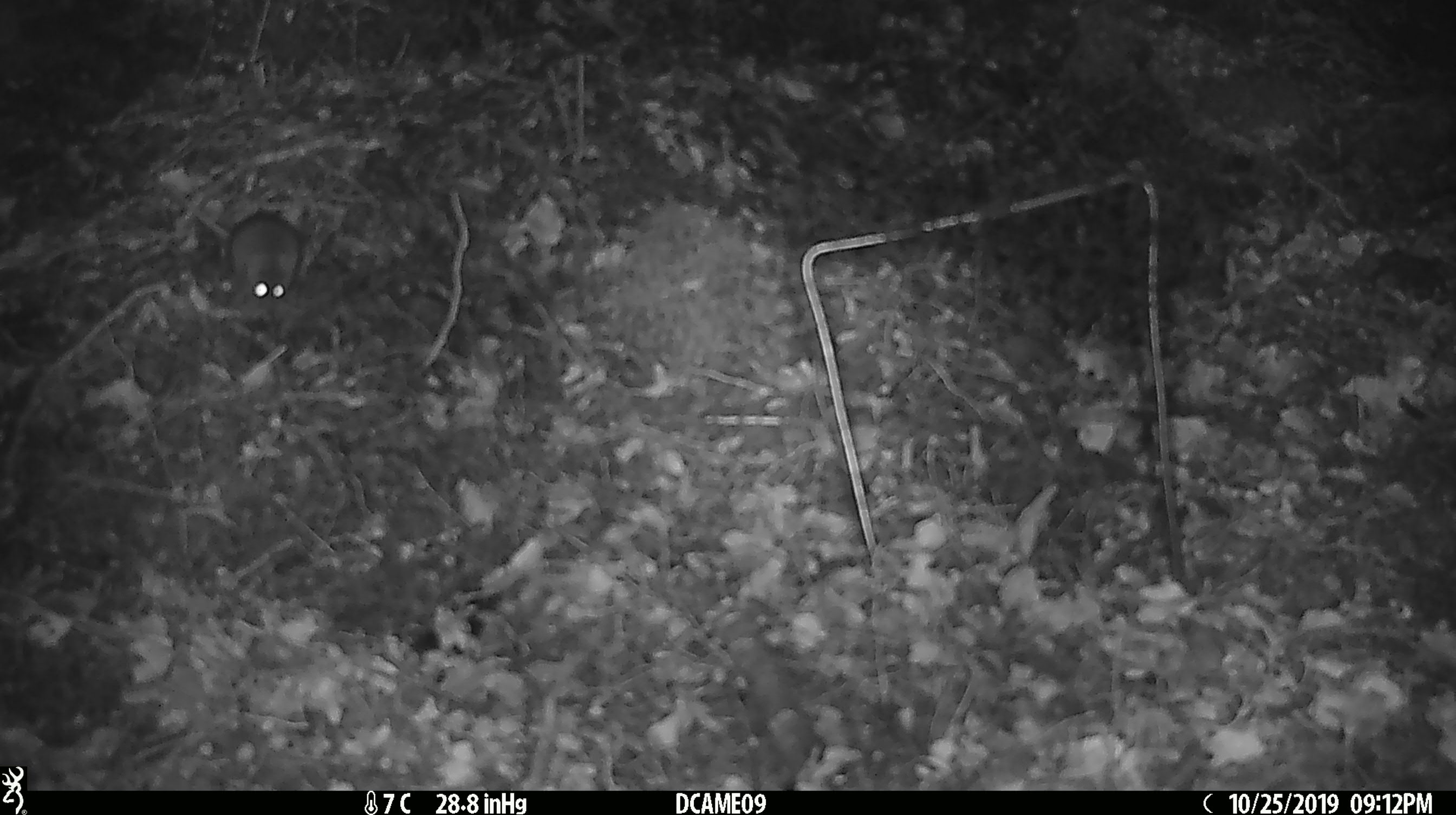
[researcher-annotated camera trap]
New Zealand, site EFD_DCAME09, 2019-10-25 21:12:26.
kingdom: Animalia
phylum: Chordata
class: Mammalia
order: Rodentia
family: Muridae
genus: Mus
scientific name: Mus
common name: mouse